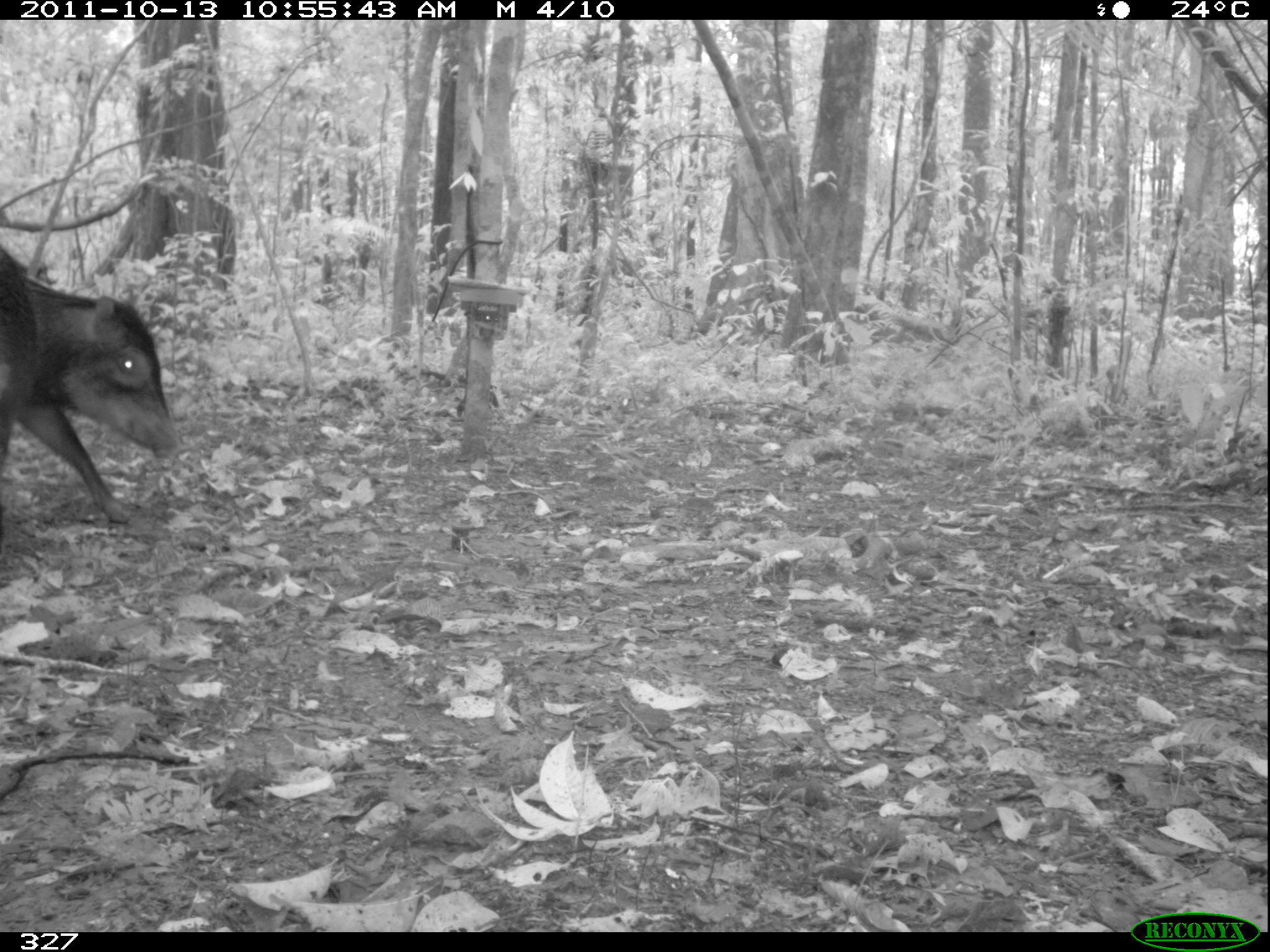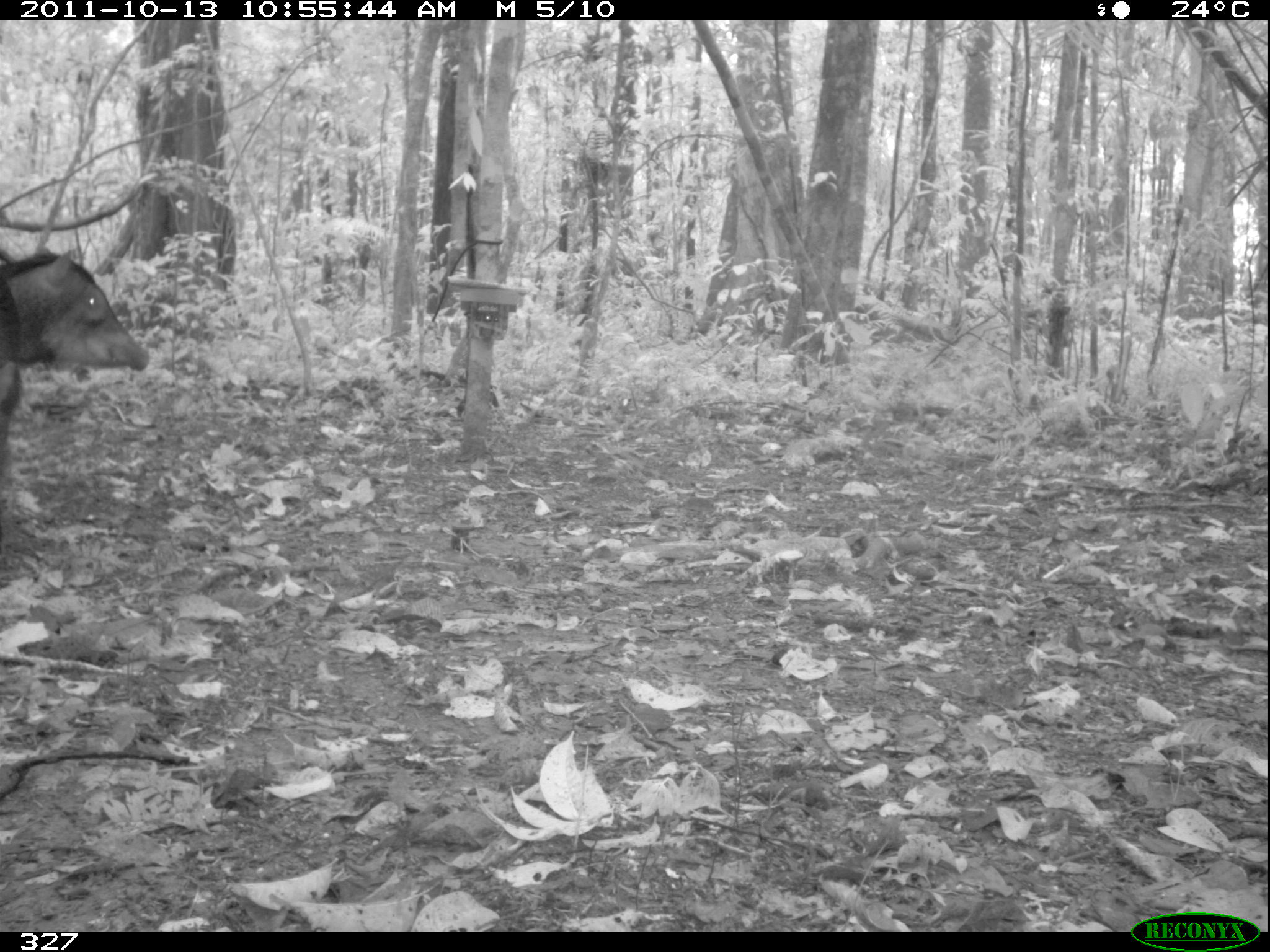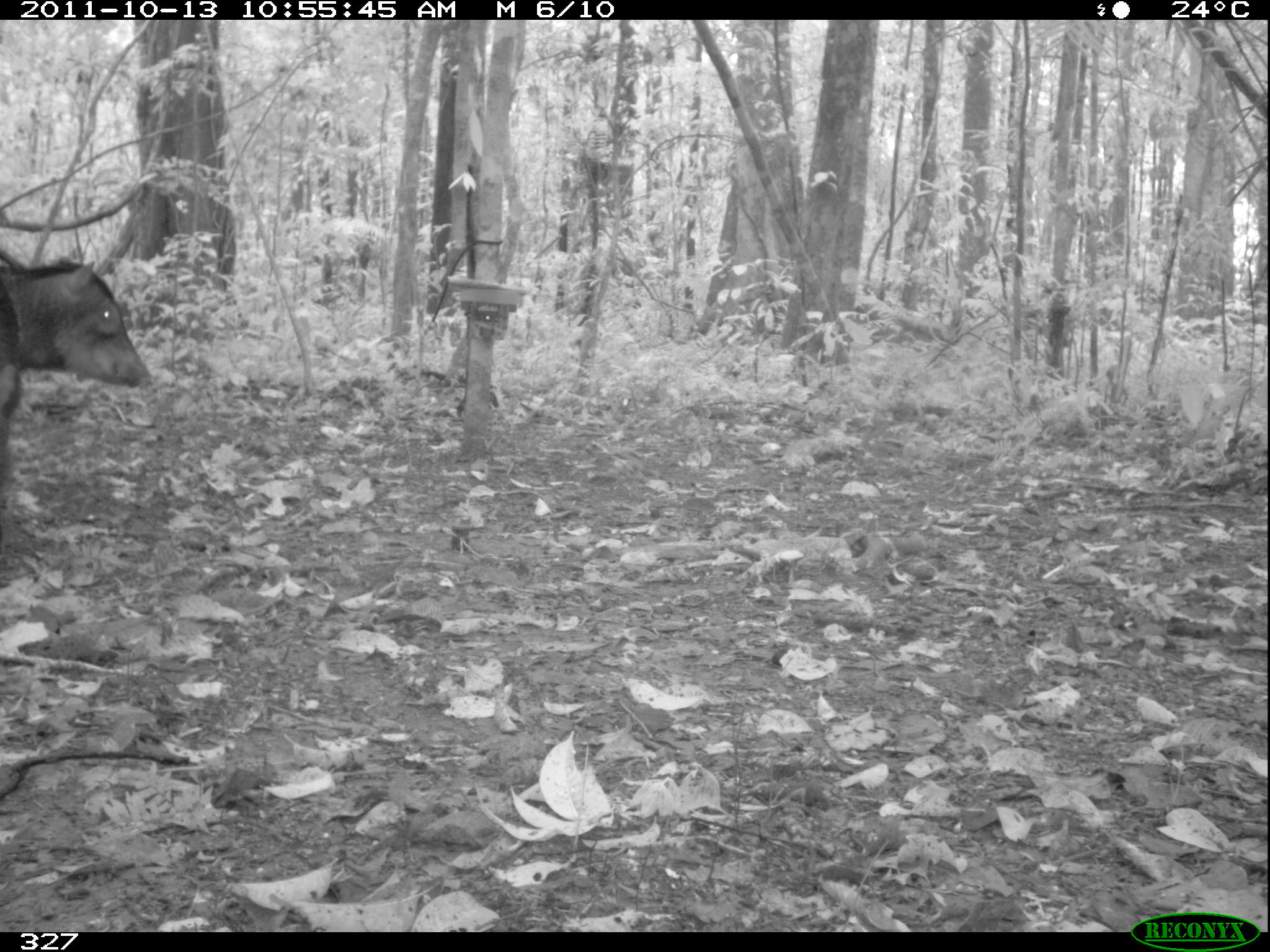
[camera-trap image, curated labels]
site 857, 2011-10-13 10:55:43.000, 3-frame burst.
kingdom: Animalia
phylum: Chordata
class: Mammalia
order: Artiodactyla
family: Tayassuidae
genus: Tayassu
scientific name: Tayassu pecari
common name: white-lipped peccary